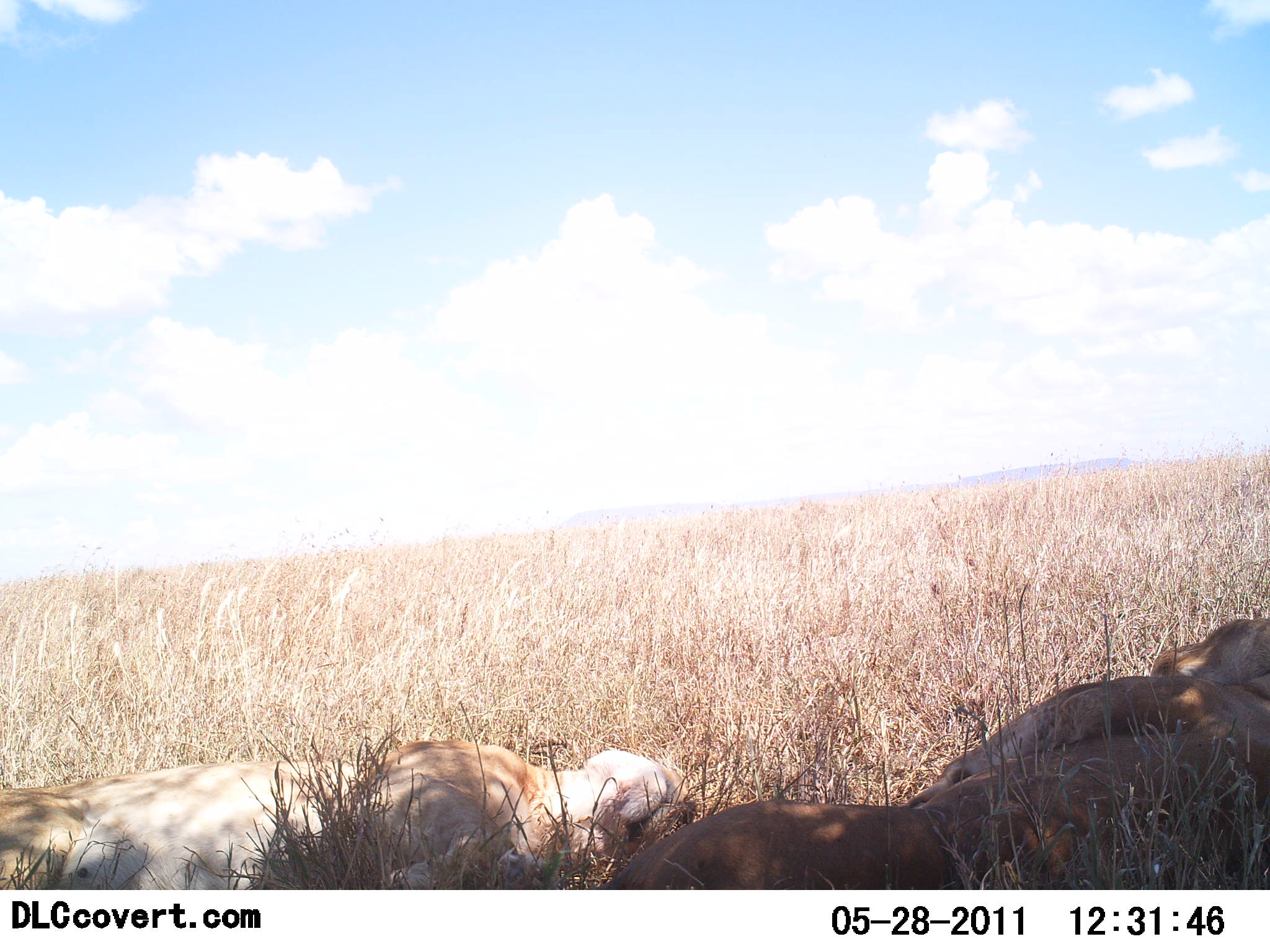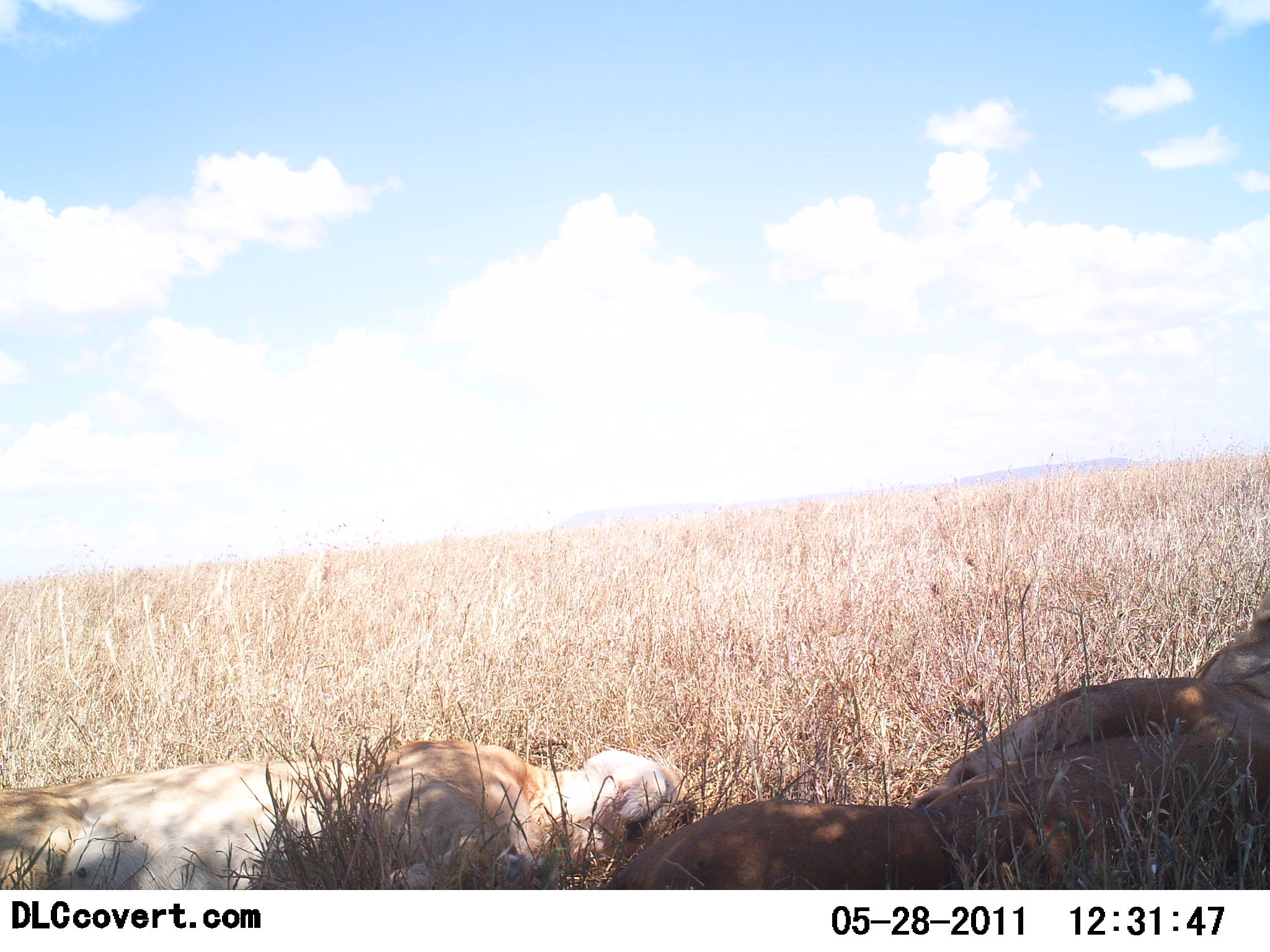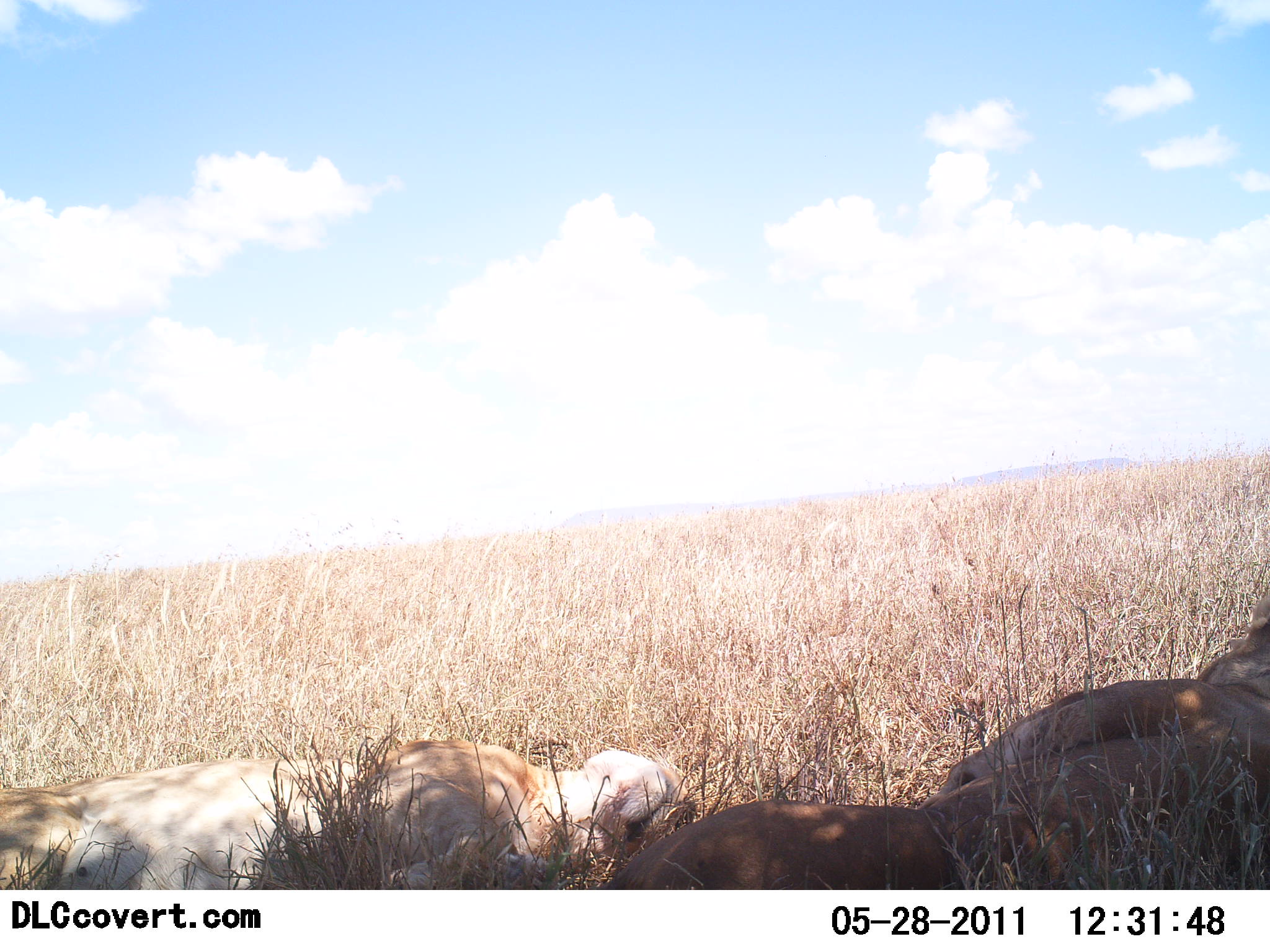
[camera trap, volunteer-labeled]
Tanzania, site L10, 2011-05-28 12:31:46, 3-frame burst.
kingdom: Animalia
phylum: Chordata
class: Mammalia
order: Carnivora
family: Felidae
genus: Panthera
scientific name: Panthera leo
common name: lion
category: lionfemale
Lionfemale (lion) (Panthera leo), count 2. Behavior (volunteer vote fractions): standing 0%, resting 100%, moving 0%, interacting 0%. Young present (vote fraction): 0%. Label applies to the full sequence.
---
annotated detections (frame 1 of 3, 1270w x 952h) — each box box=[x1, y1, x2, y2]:
animal: box=[0, 736, 698, 889]; box=[596, 740, 1270, 888]; box=[902, 675, 1270, 810]; box=[1155, 621, 1270, 705]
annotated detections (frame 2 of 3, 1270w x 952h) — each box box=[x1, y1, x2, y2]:
animal: box=[0, 736, 698, 889]; box=[602, 739, 1270, 891]; box=[907, 674, 1270, 808]; box=[1196, 590, 1270, 696]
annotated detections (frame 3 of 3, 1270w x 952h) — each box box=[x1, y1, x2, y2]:
animal: box=[0, 736, 698, 889]; box=[607, 733, 1270, 889]; box=[919, 679, 1270, 811]; box=[1200, 599, 1270, 695]